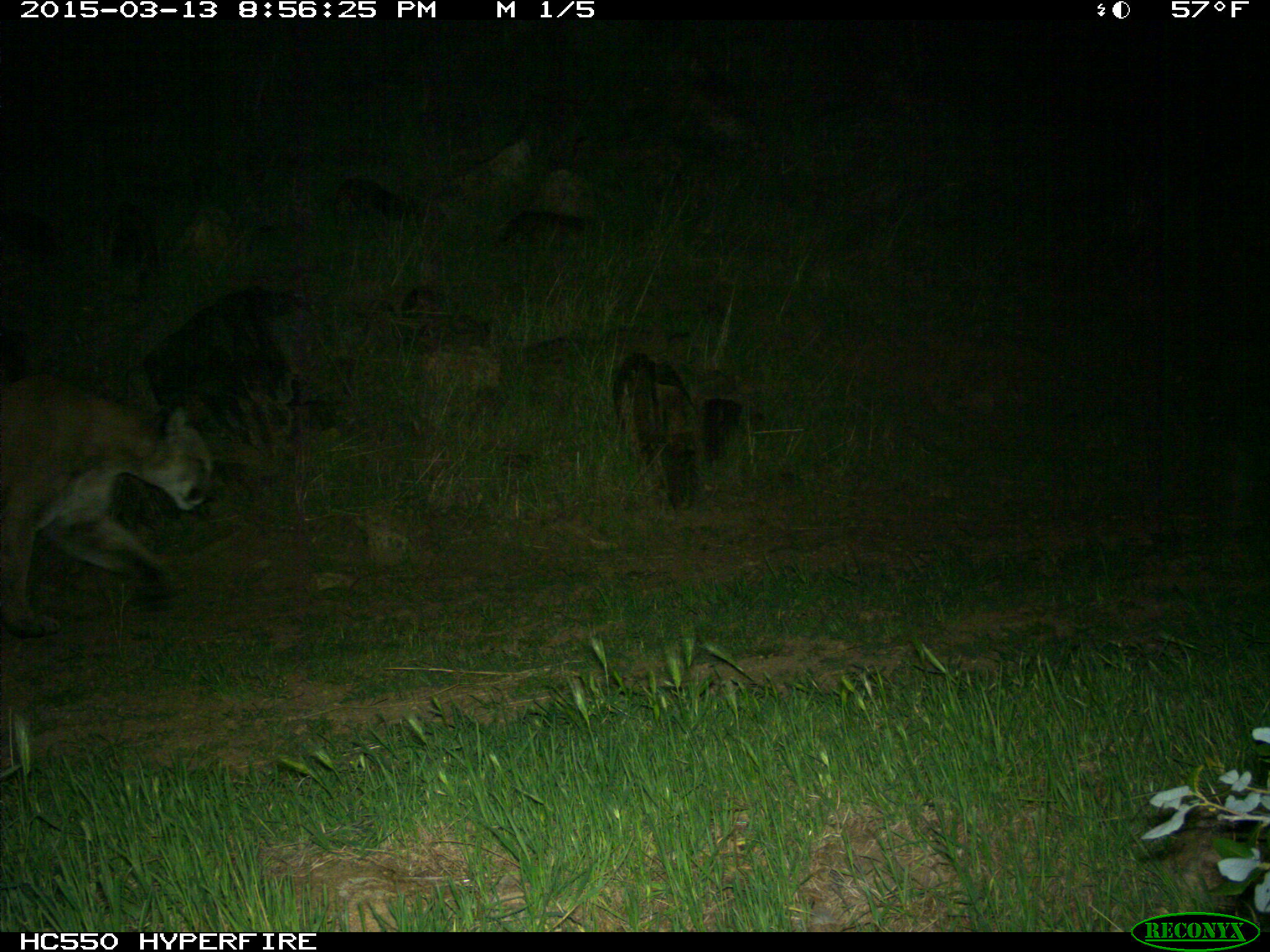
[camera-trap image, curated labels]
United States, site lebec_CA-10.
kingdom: Animalia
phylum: Chordata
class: Mammalia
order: Carnivora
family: Felidae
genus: Puma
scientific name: Puma concolor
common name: mountain lion